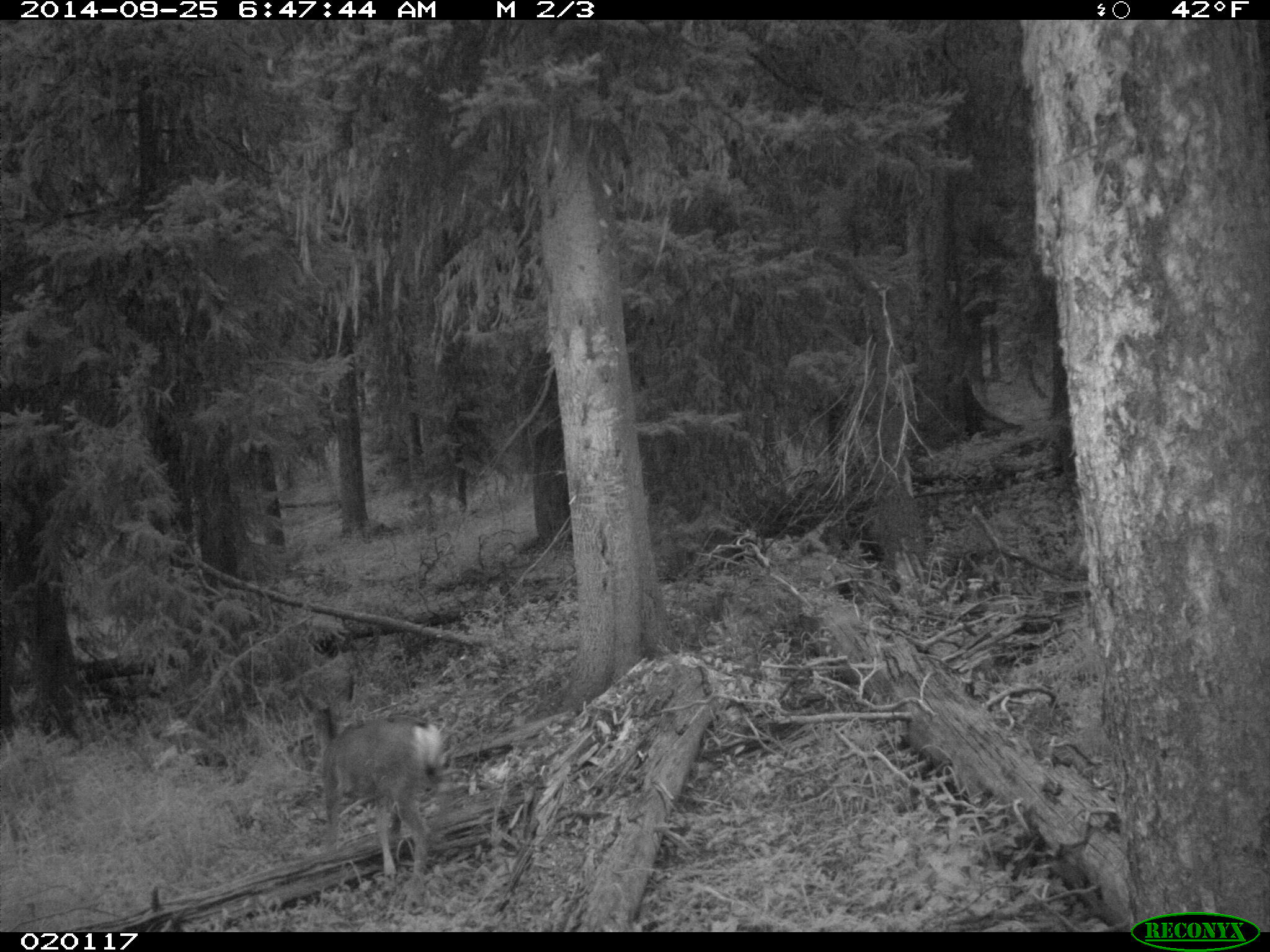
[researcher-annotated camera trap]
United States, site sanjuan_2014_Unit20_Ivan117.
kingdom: Animalia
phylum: Chordata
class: Mammalia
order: Artiodactyla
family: Cervidae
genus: Odocoileus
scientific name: Odocoileus hemionus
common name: mule deer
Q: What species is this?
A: Odocoileus hemionus (mule deer).